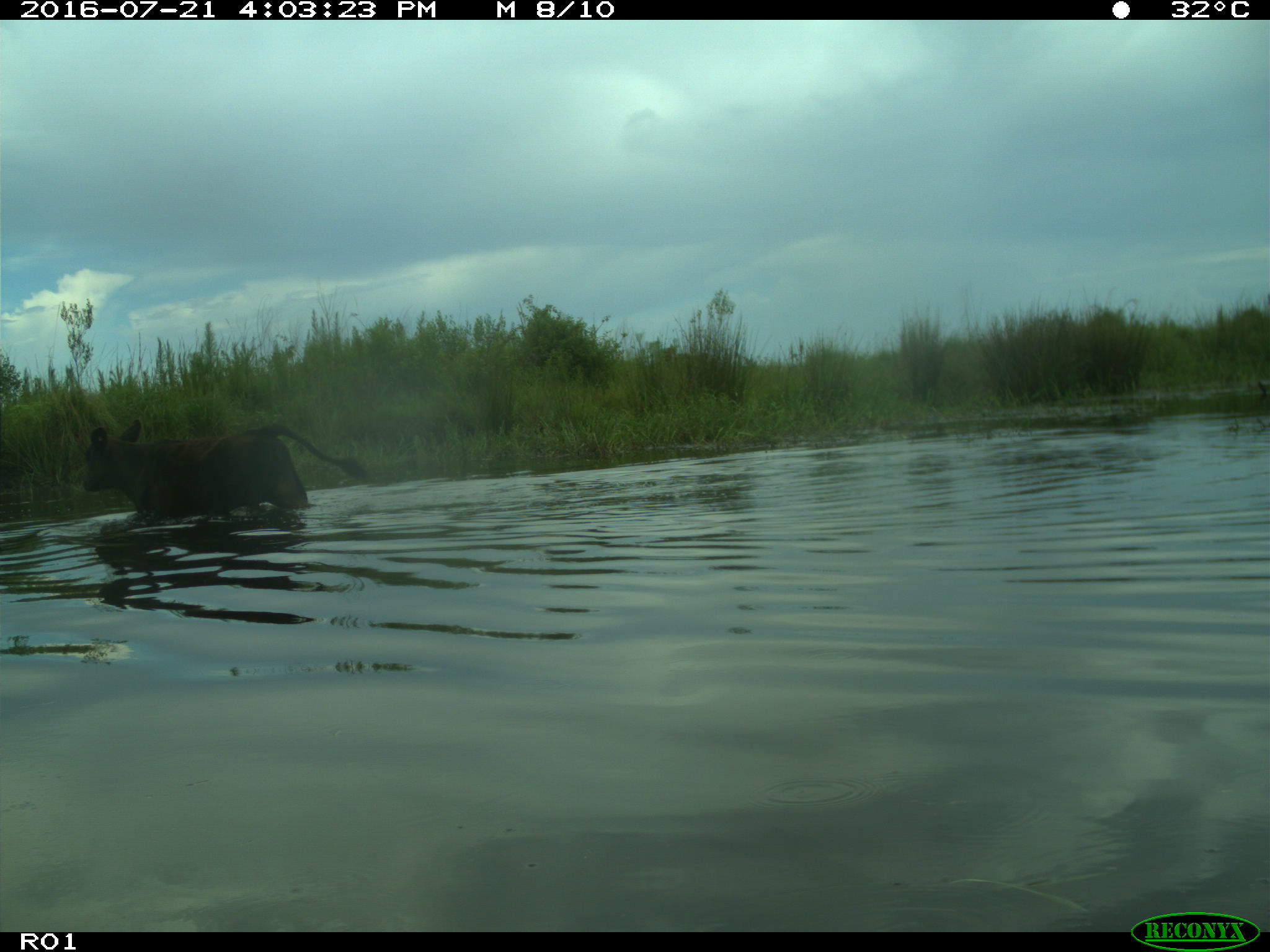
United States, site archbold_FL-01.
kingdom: Animalia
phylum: Chordata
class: Mammalia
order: Artiodactyla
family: Bovidae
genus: Bos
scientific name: Bos taurus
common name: domestic cow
Bos taurus (domestic cow).